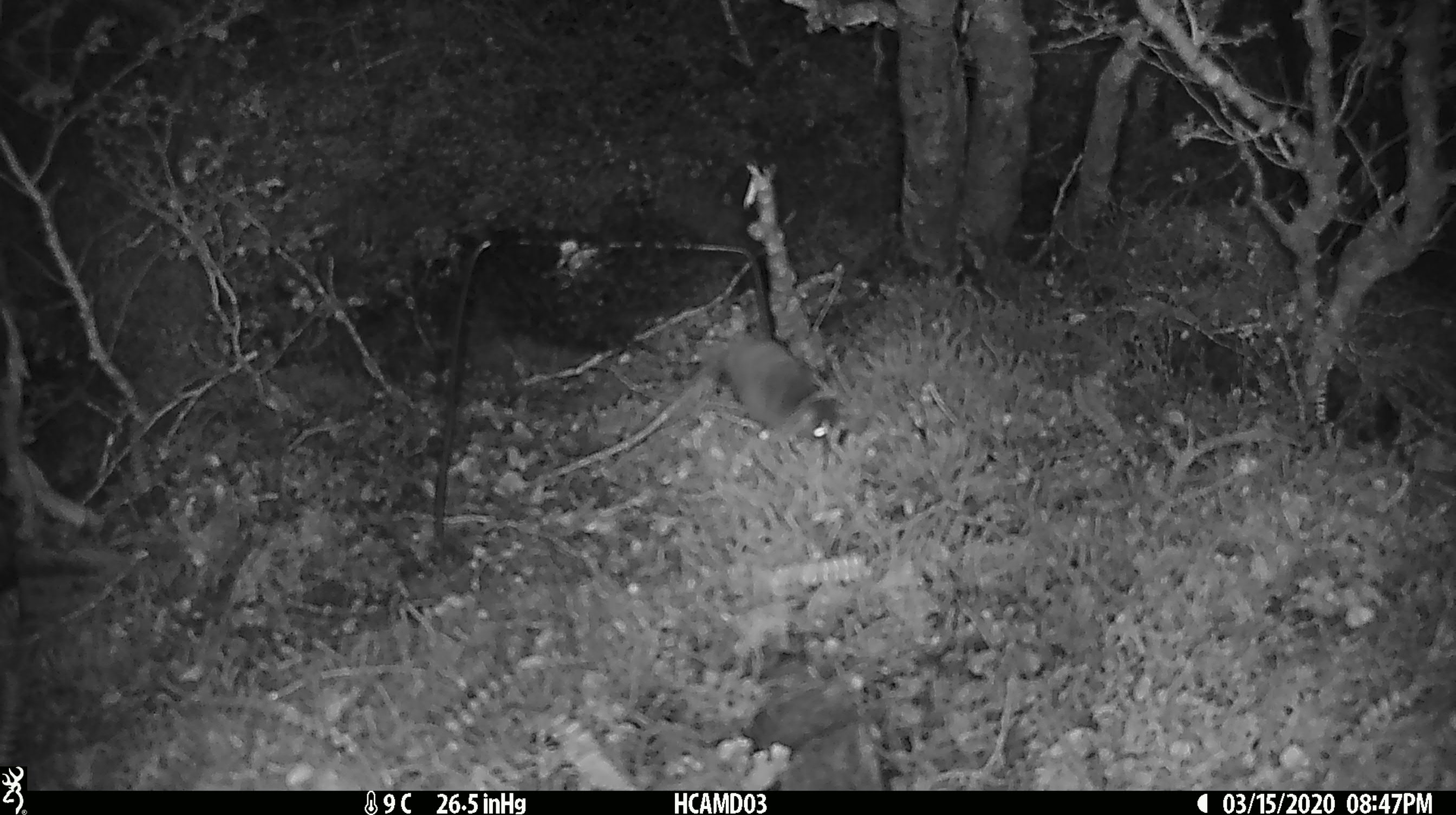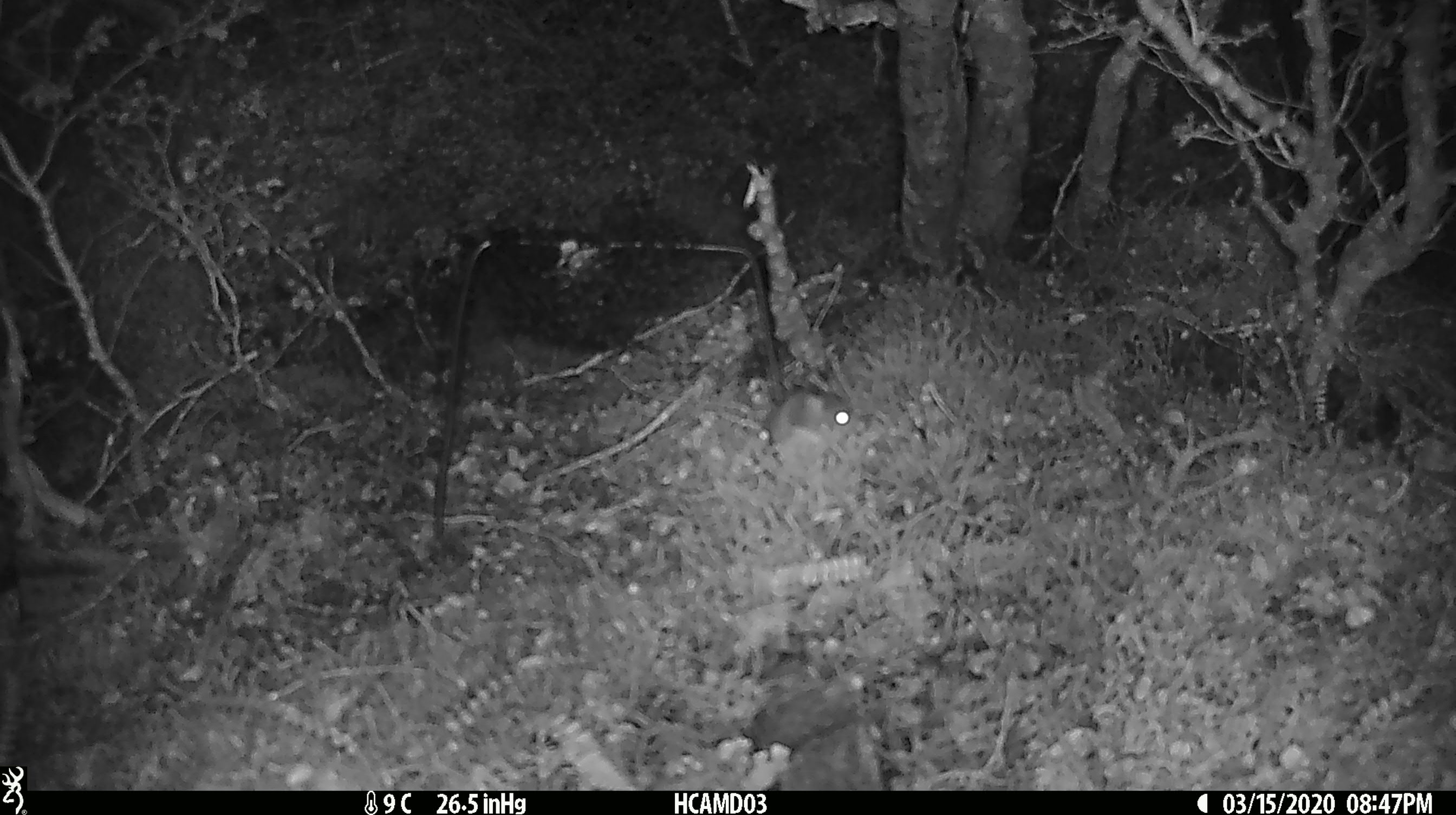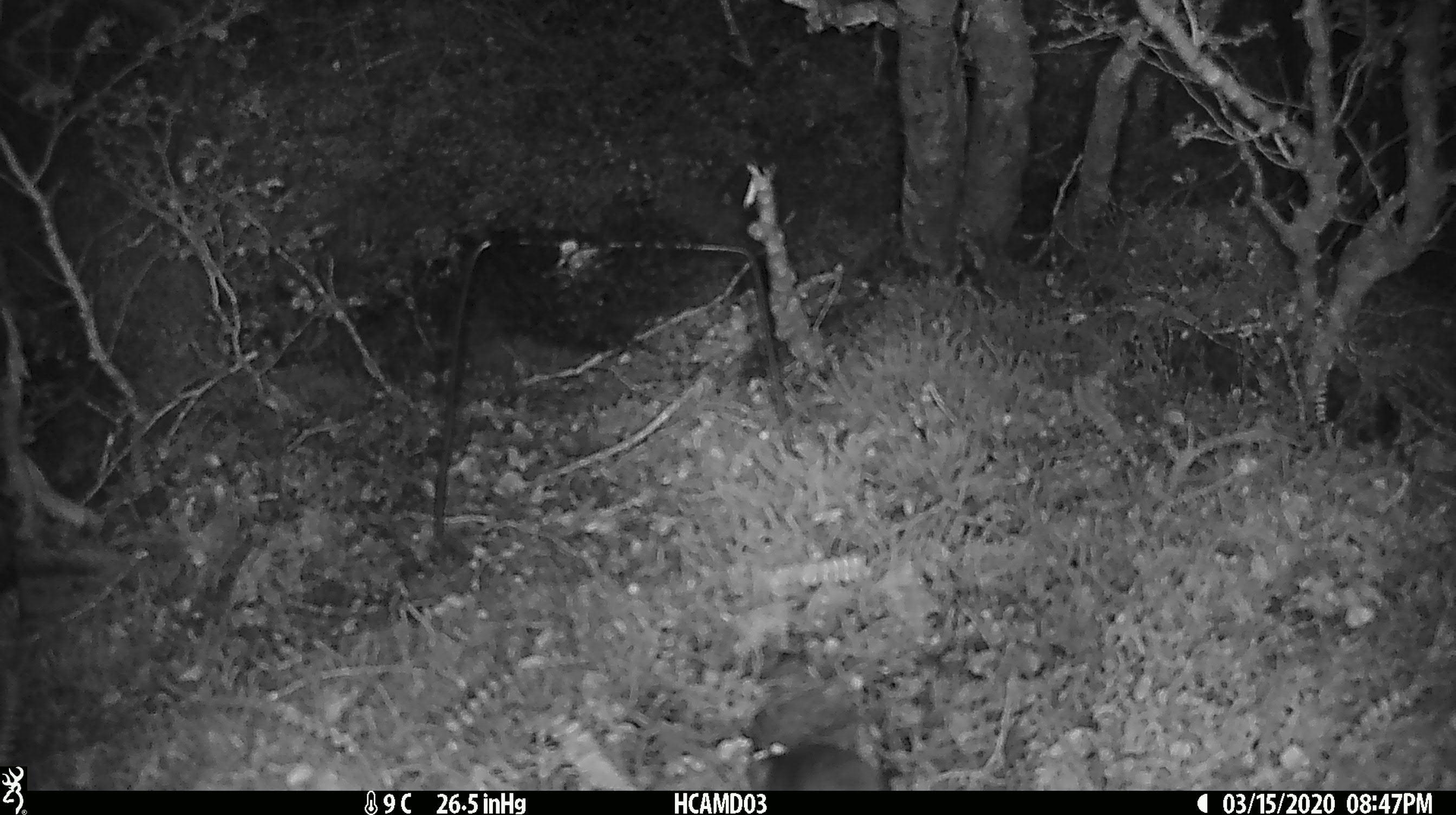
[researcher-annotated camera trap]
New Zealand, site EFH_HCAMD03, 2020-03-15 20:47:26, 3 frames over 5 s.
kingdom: Animalia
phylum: Chordata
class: Mammalia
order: Rodentia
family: Muridae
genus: Mus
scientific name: Mus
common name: mouse